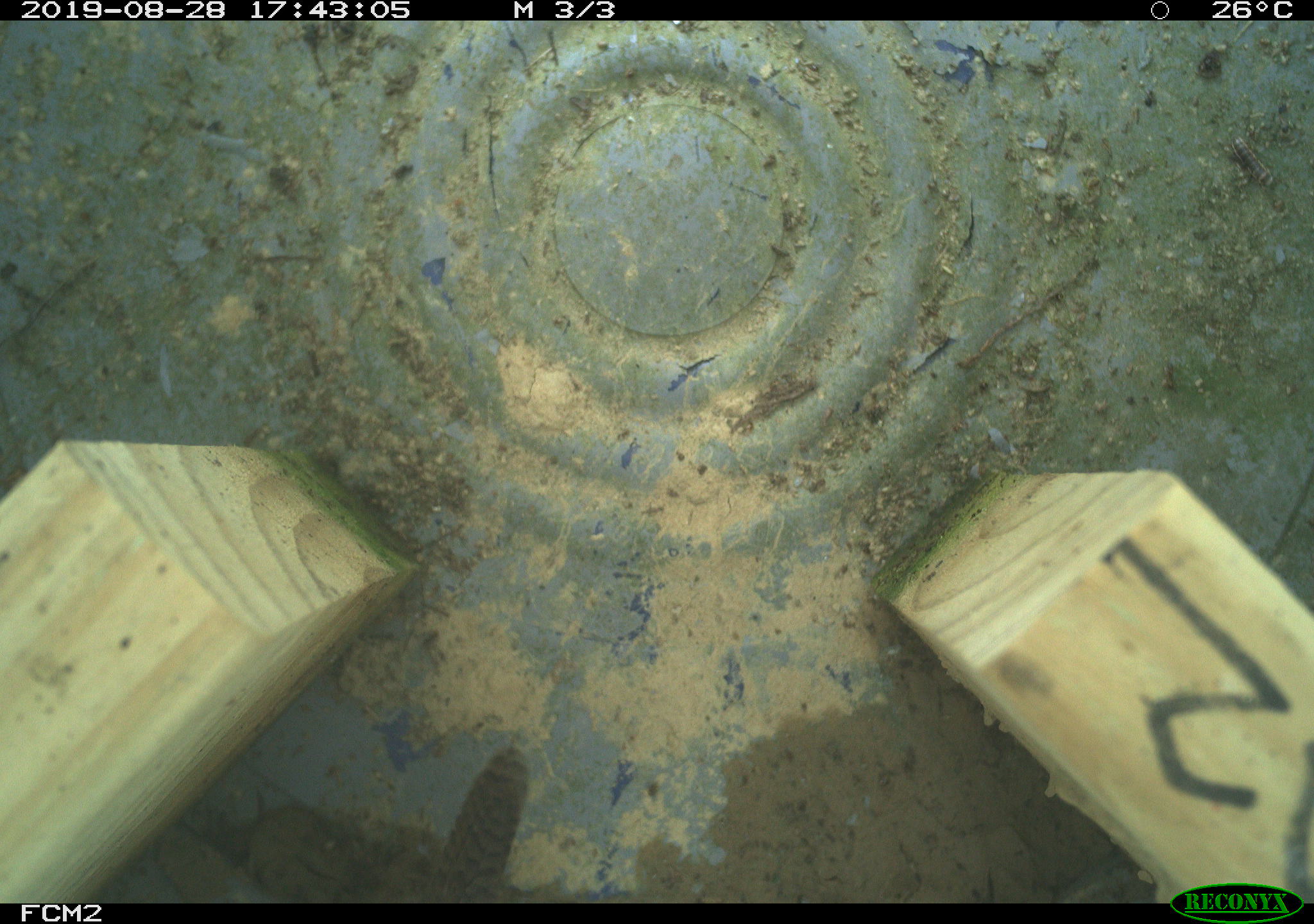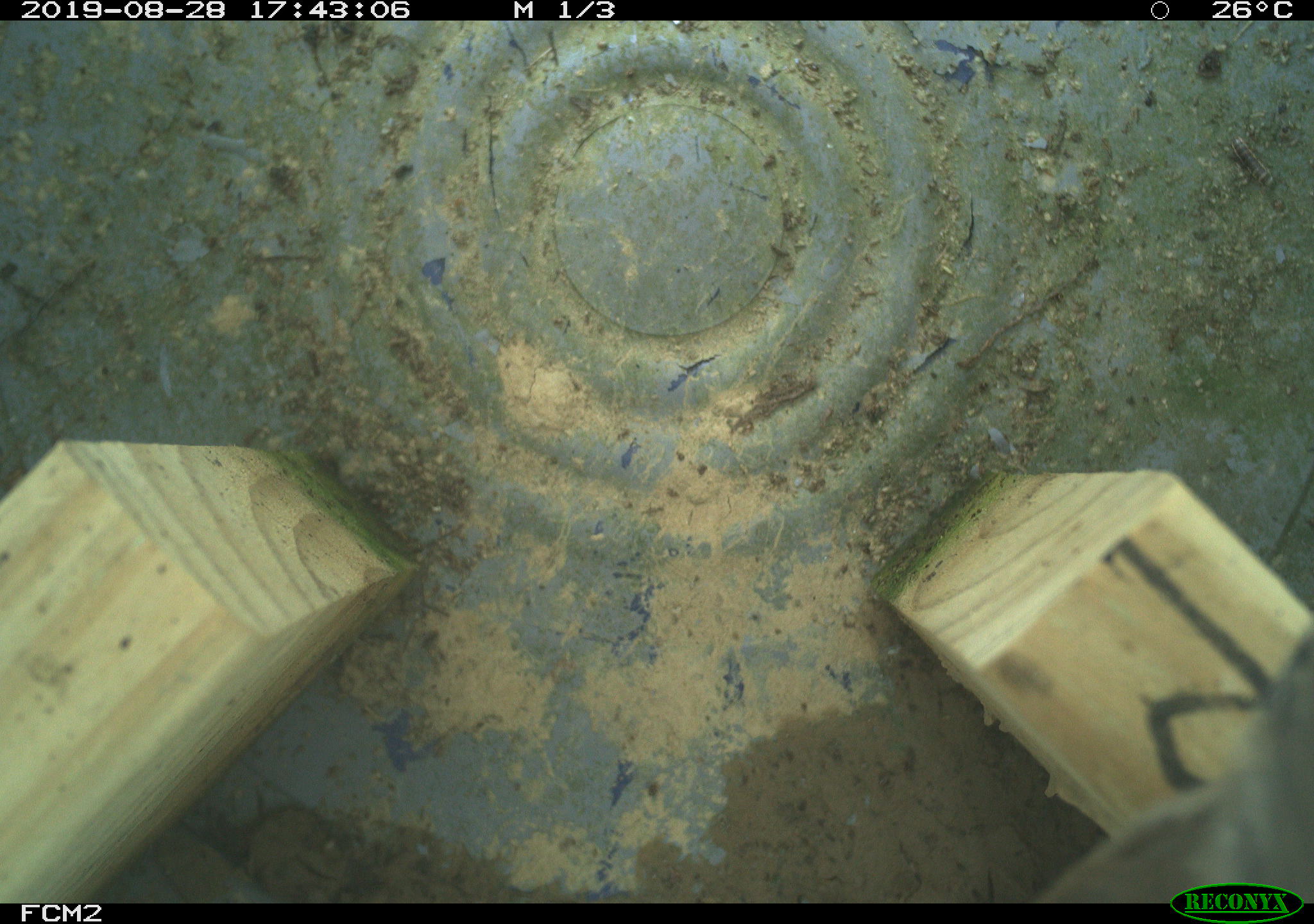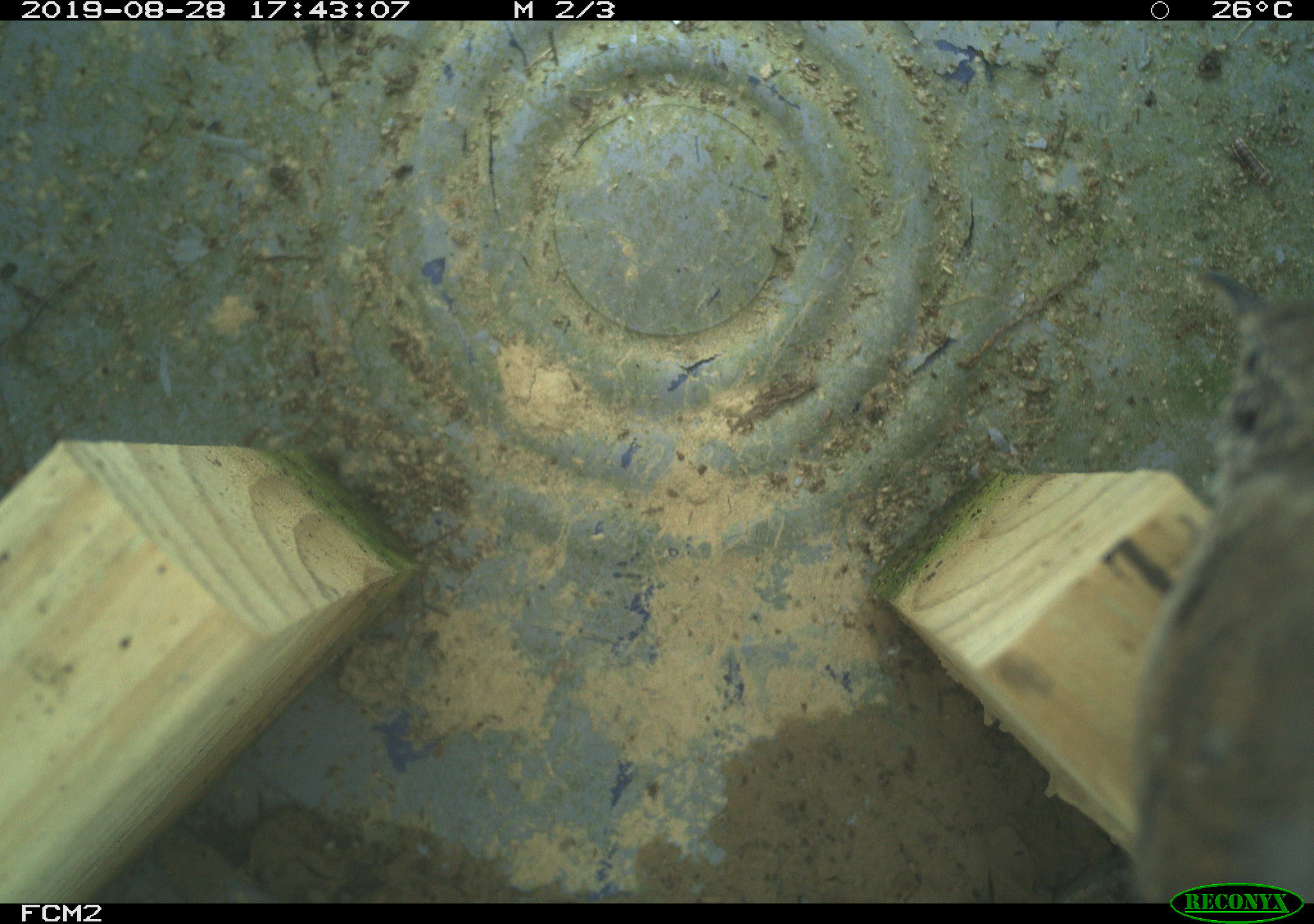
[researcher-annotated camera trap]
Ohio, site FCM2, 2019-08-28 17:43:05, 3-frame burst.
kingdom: Animalia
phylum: Chordata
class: Aves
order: Passeriformes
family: Troglodytidae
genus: Troglodytes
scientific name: Troglodytes aedon aedon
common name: northern house wren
Northern house wren (Troglodytes aedon aedon).